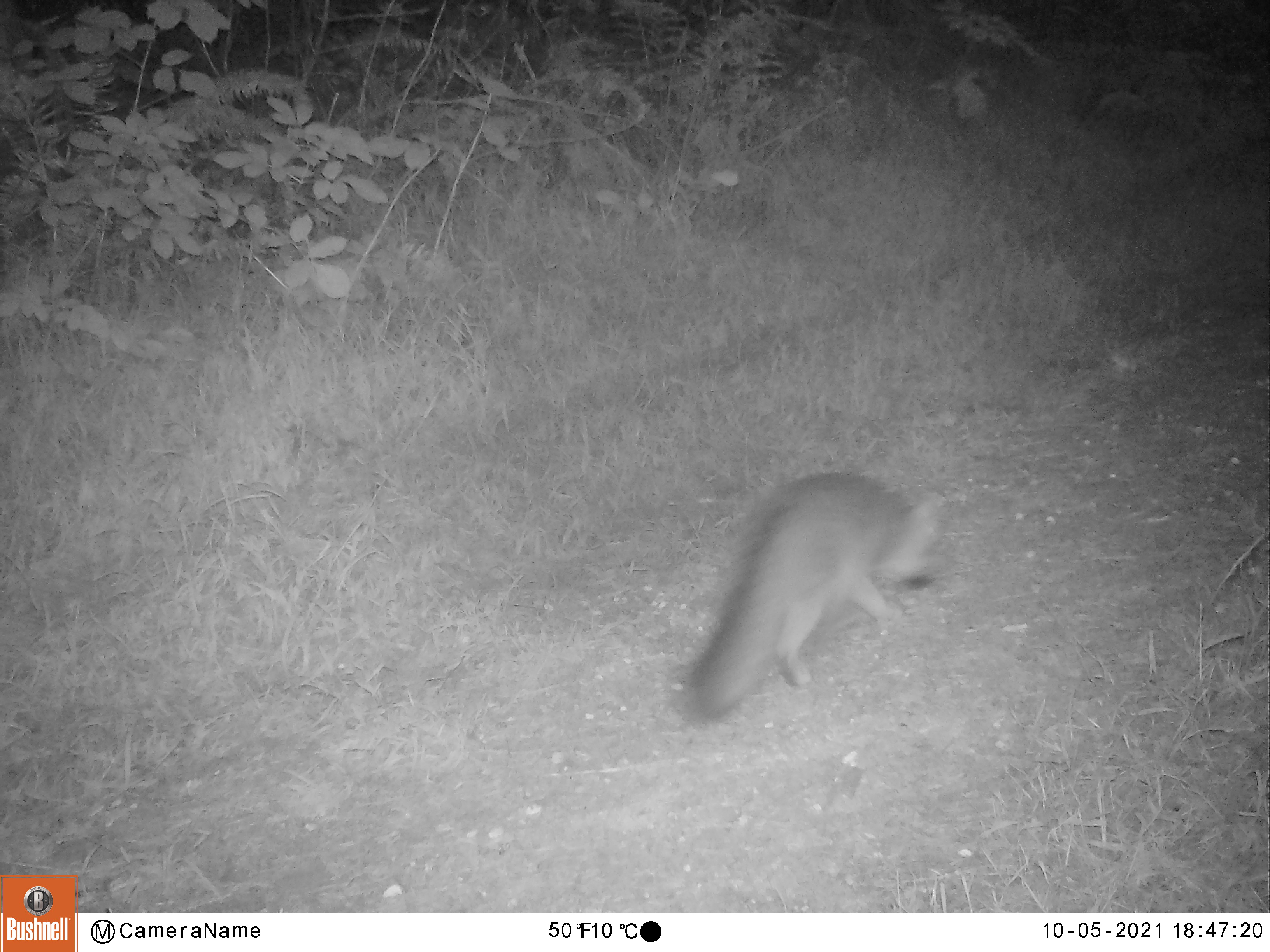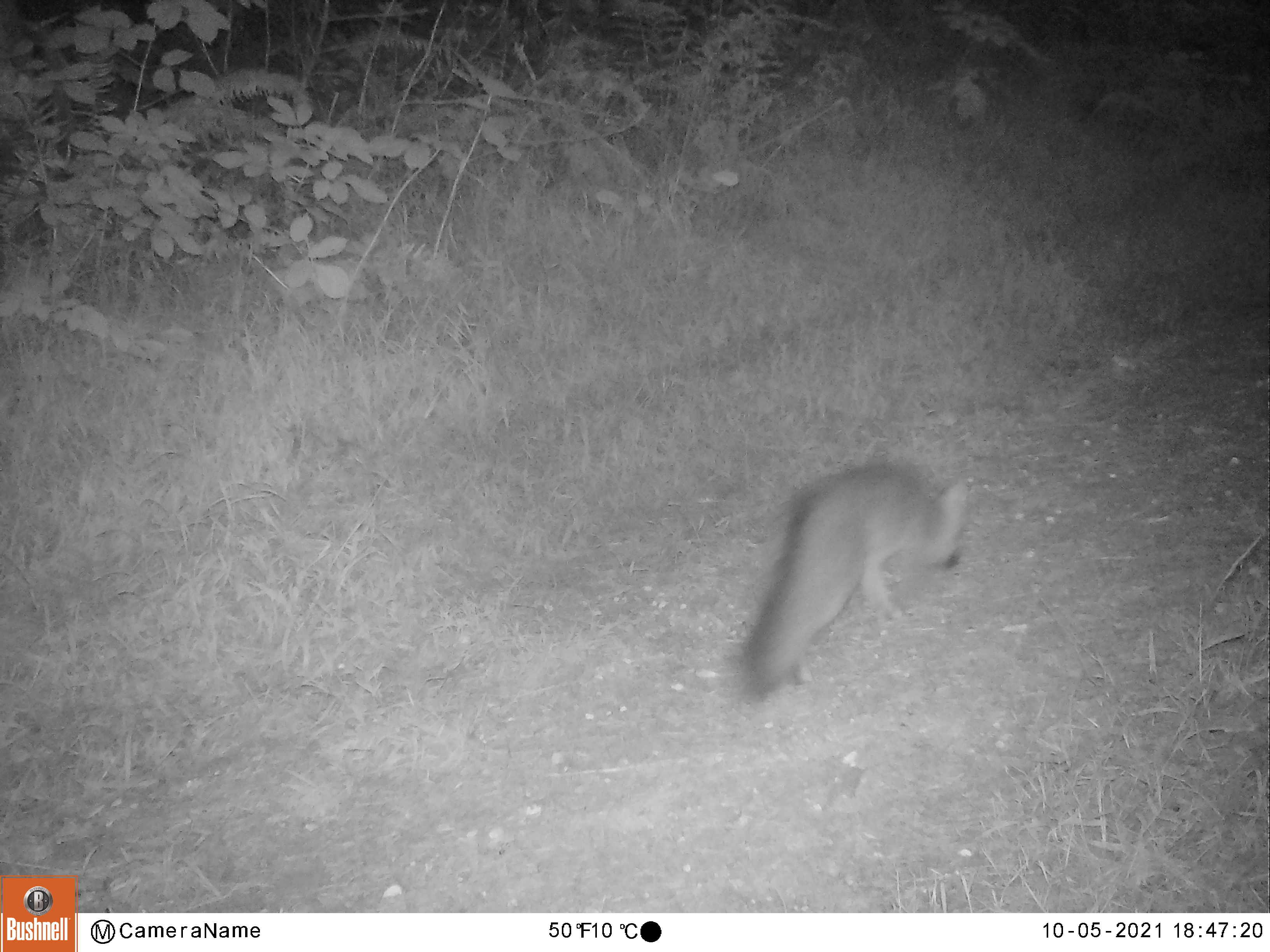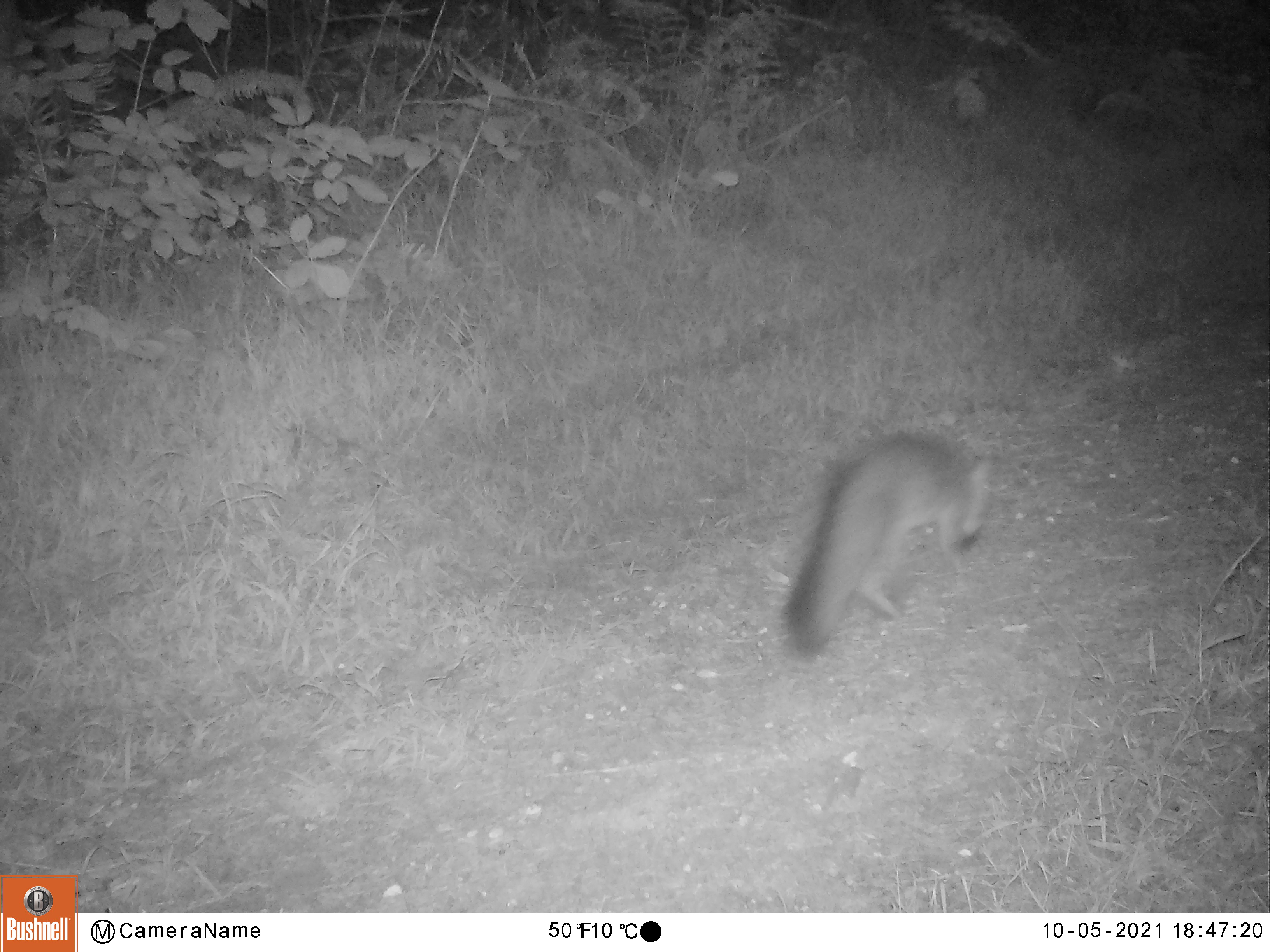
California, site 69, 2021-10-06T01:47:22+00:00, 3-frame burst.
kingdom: Animalia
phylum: Chordata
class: Mammalia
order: Carnivora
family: Canidae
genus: Urocyon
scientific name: Urocyon cinereoargenteus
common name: gray fox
Gray fox (Urocyon cinereoargenteus).